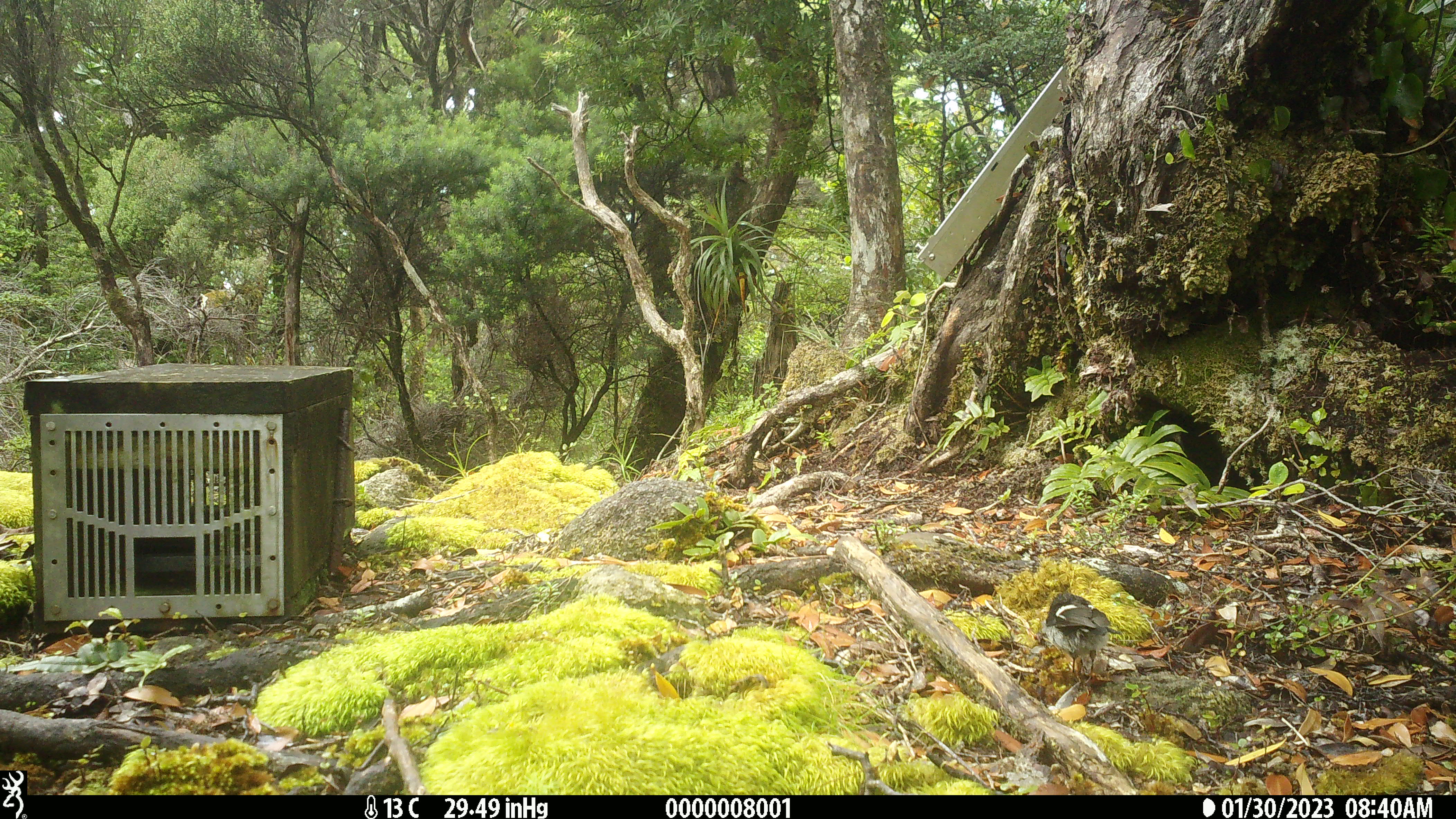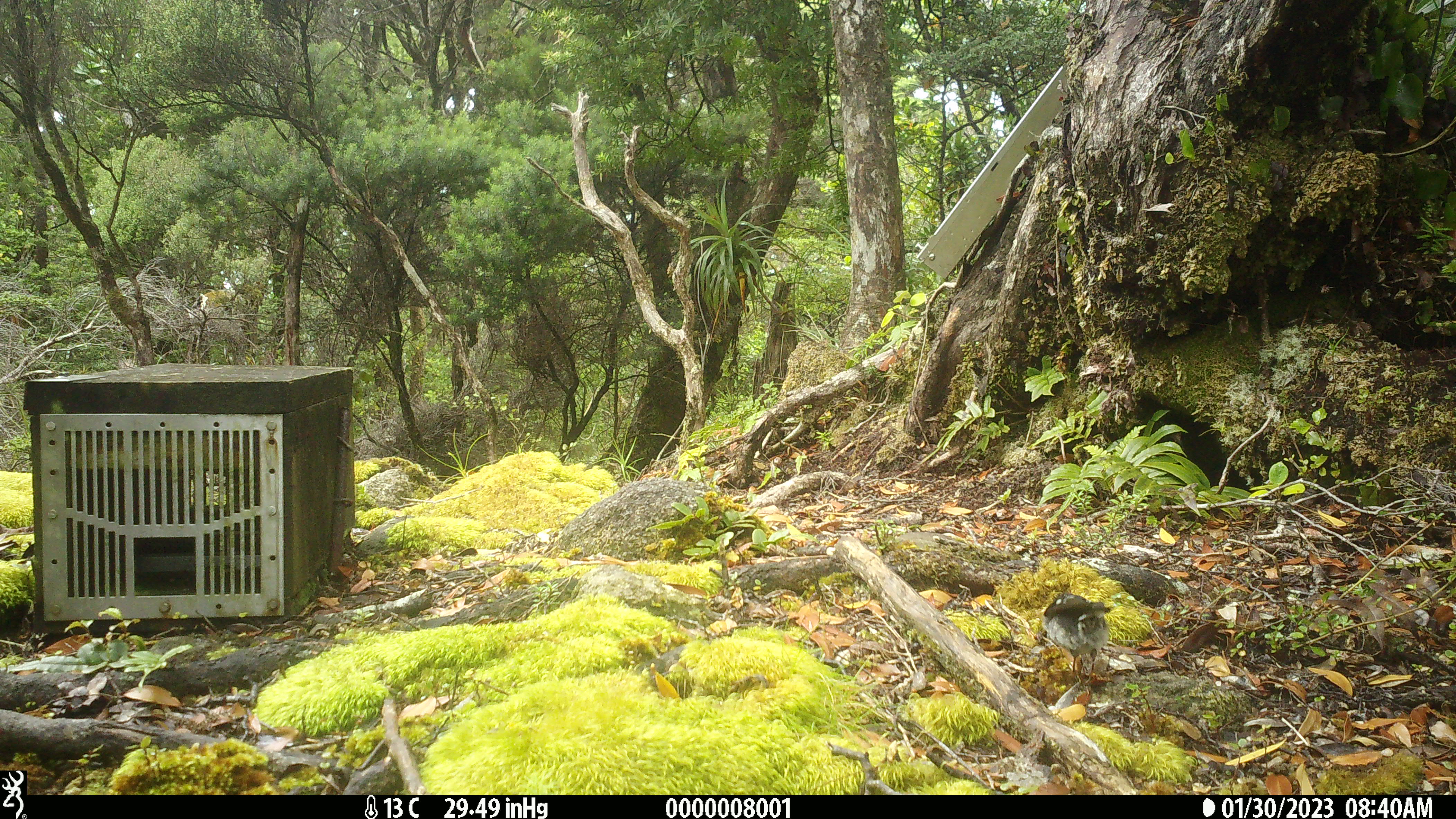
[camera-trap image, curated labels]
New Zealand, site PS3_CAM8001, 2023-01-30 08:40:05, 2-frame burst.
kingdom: Animalia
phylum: Chordata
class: Aves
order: Passeriformes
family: Petroicidae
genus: Petroica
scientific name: Petroica macrocephala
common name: tomtit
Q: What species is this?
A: Tomtit (Petroica macrocephala).